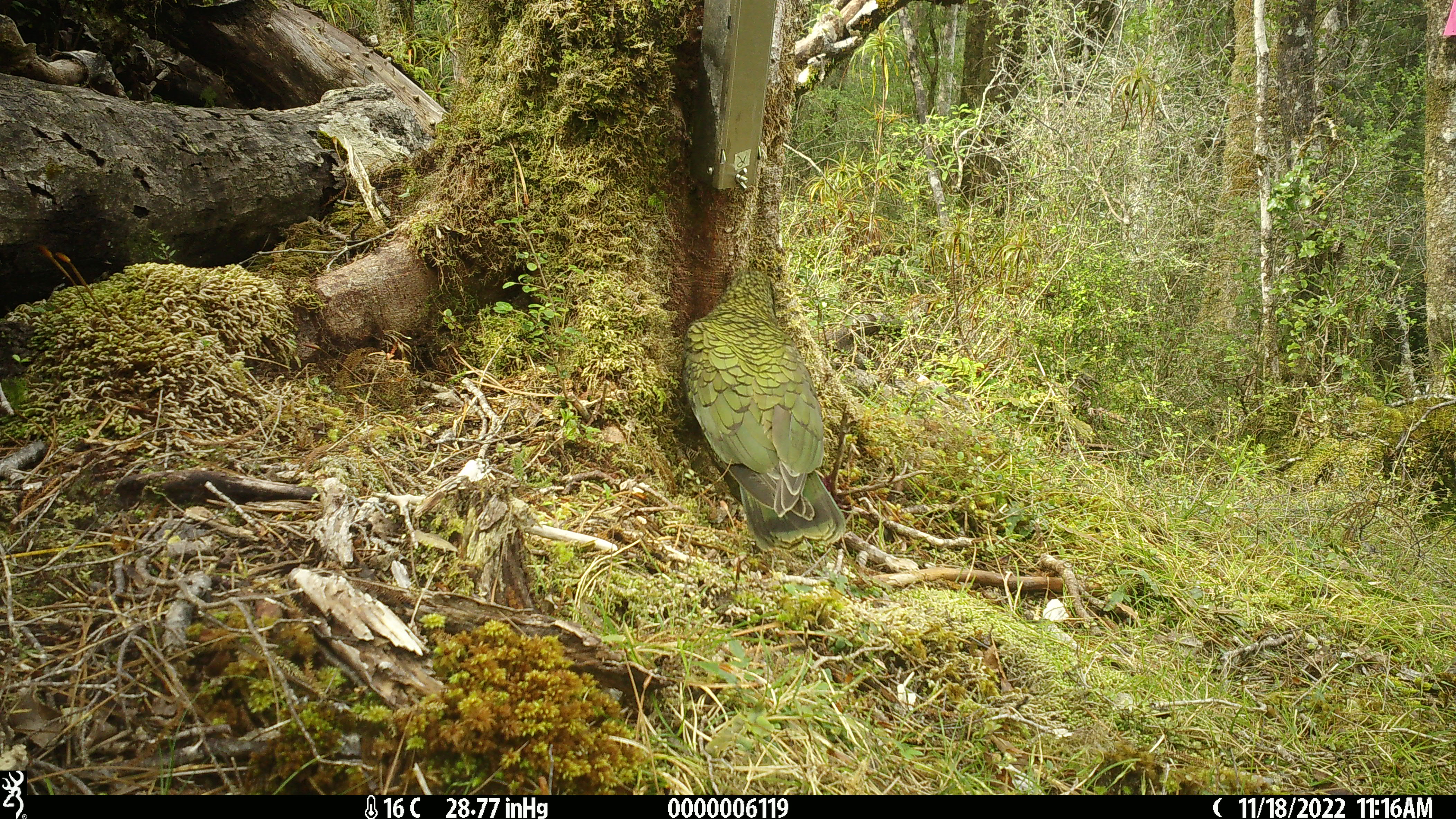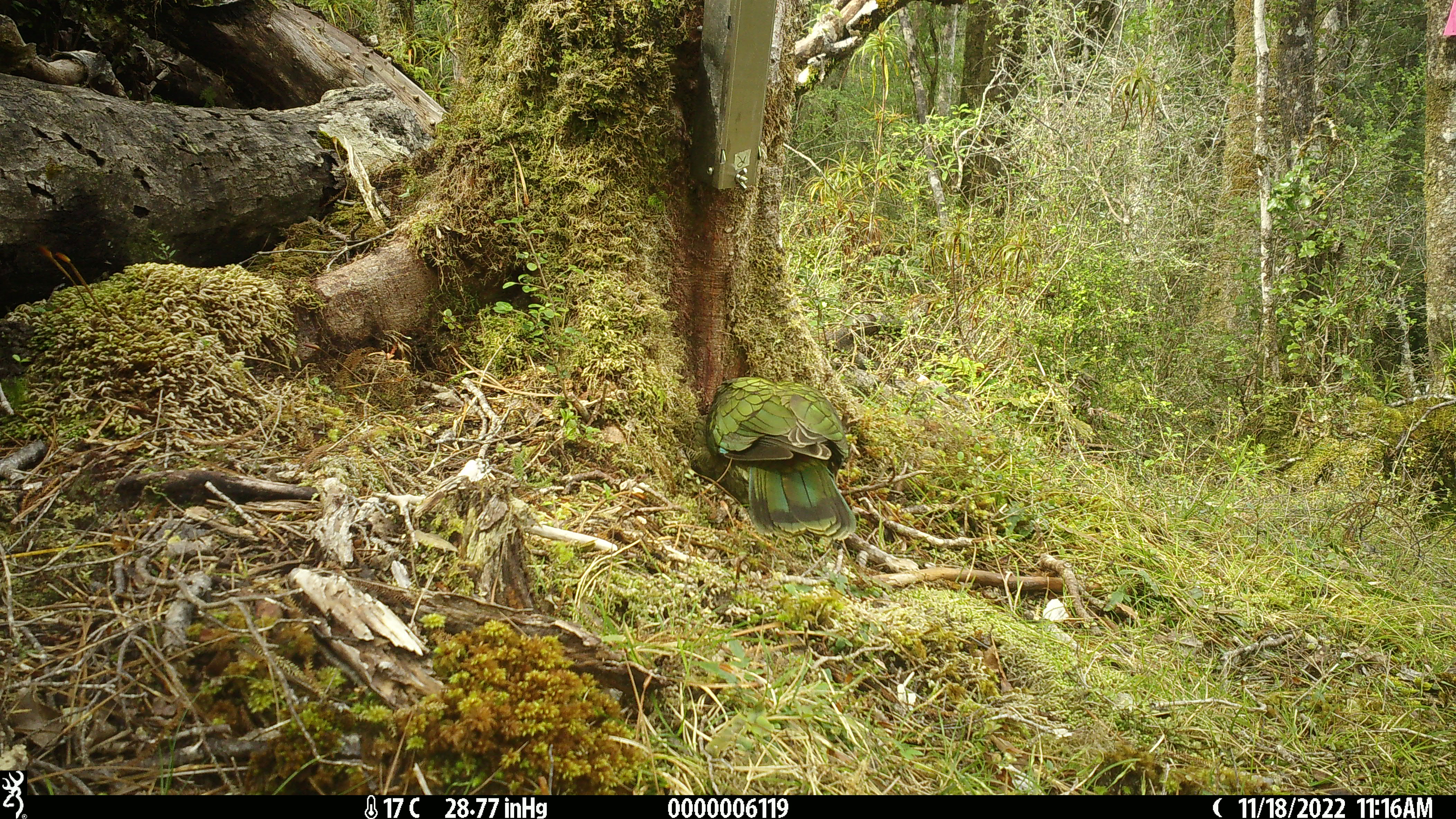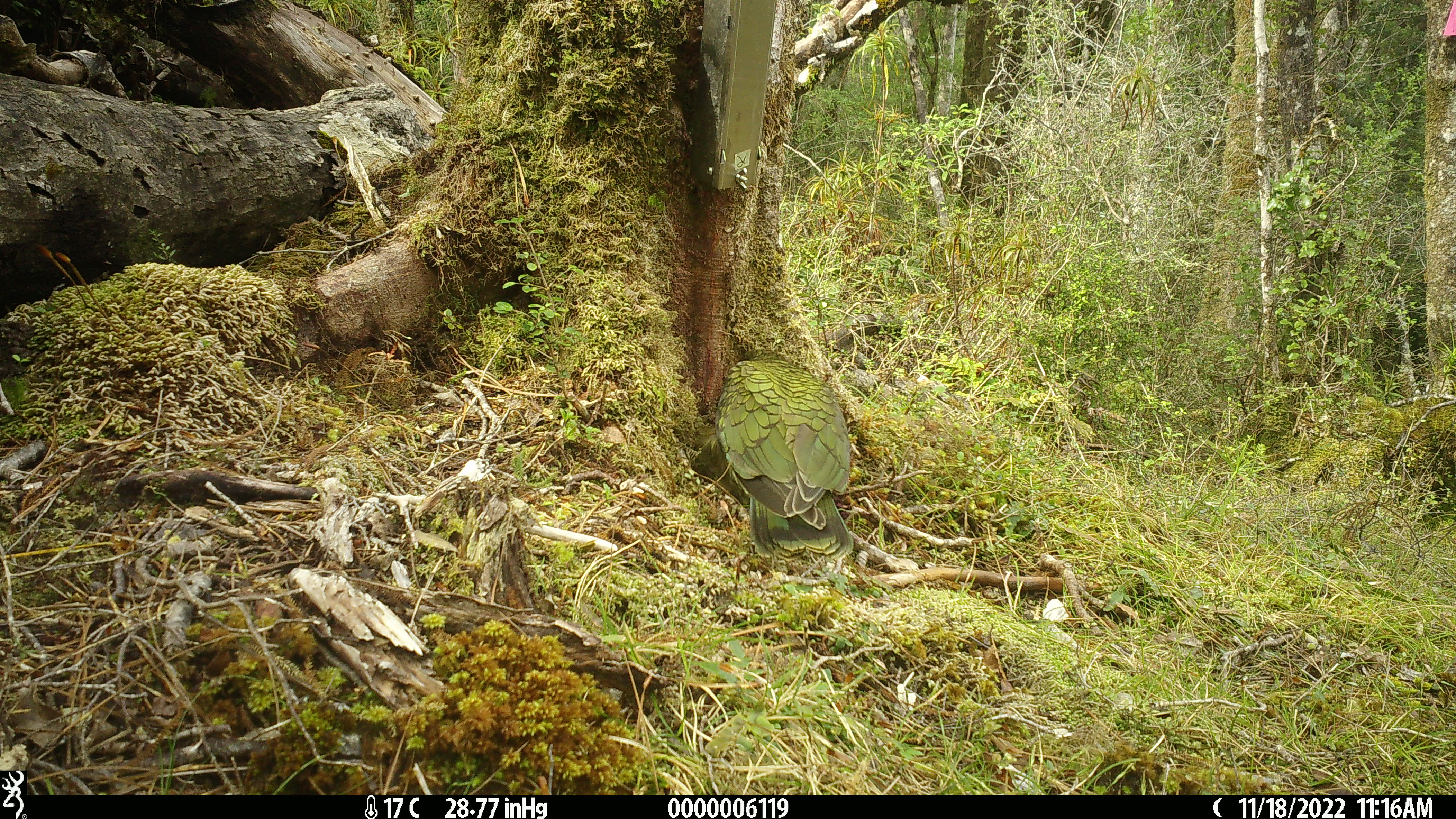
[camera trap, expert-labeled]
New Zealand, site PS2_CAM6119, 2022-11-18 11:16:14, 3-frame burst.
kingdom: Animalia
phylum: Chordata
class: Aves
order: Psittaciformes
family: Strigopidae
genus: Nestor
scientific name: Nestor notabilis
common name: kea